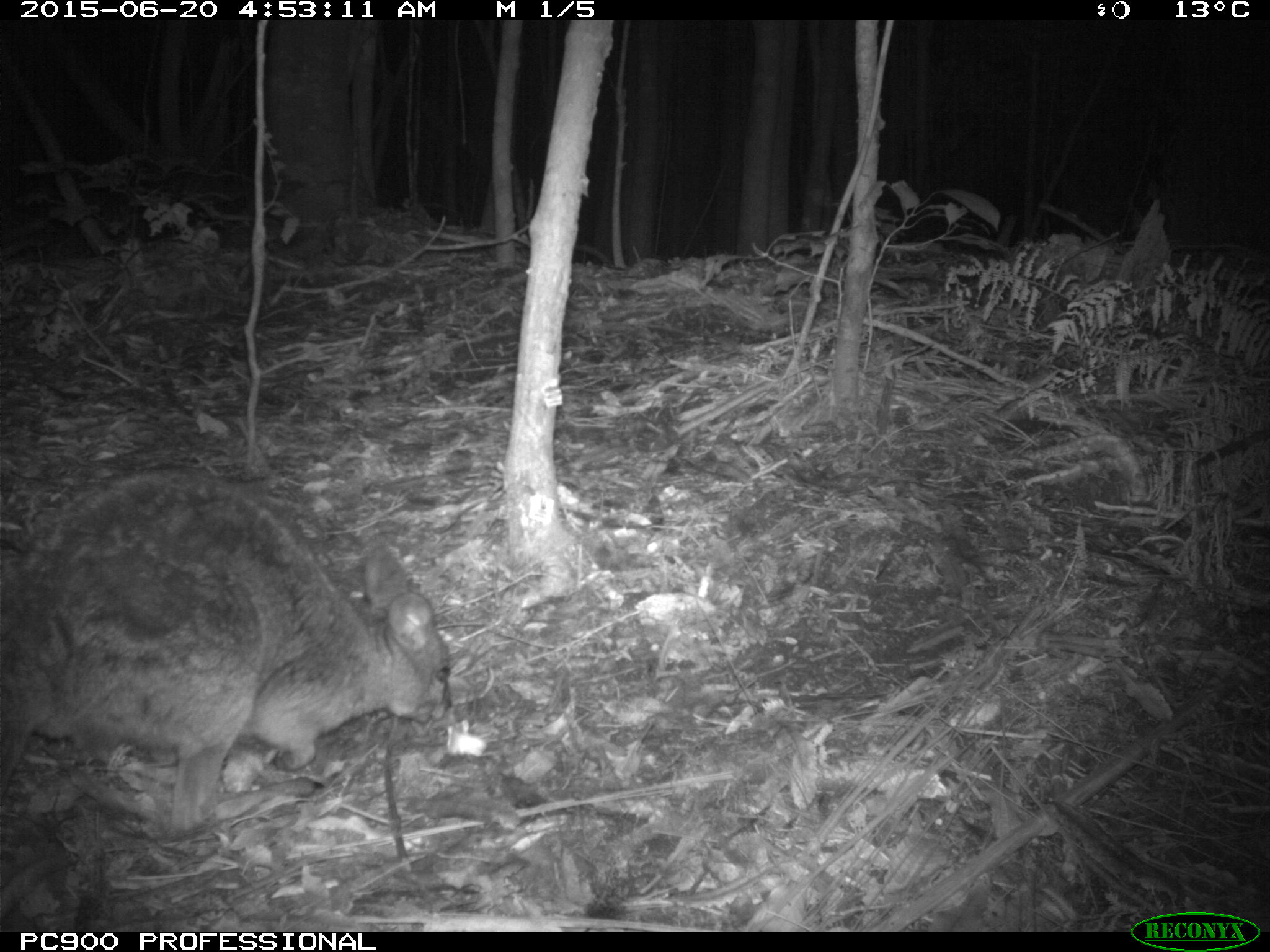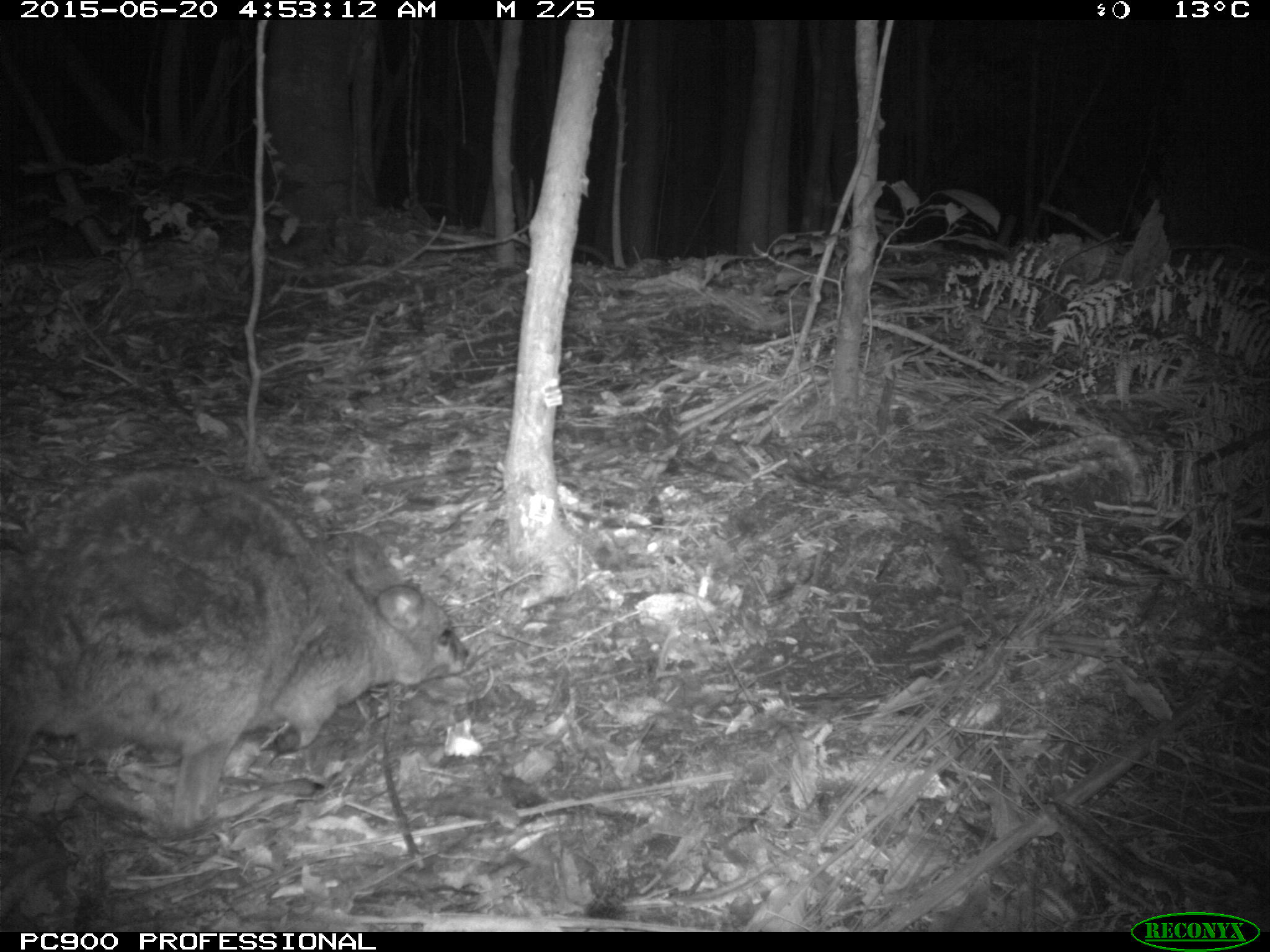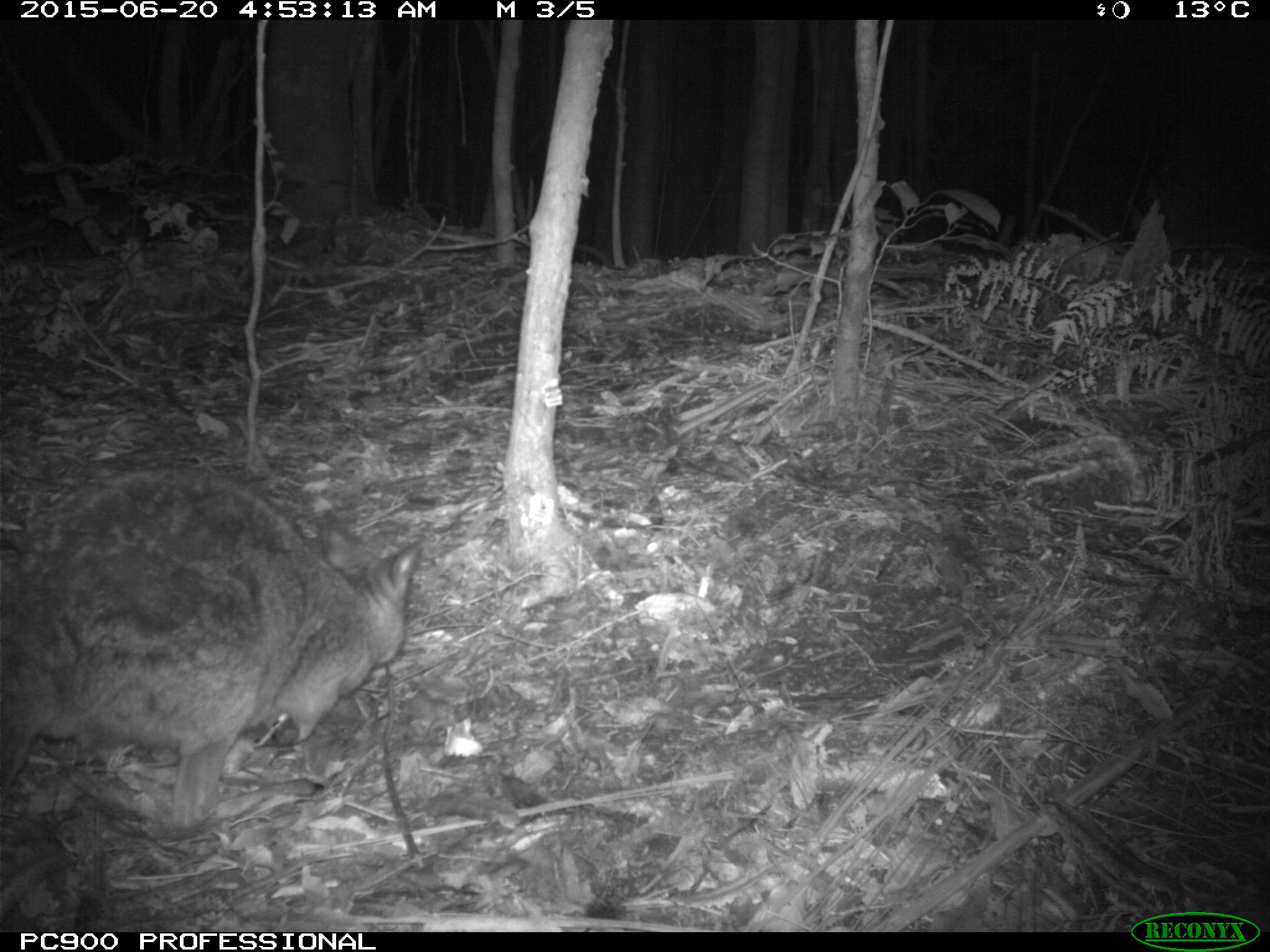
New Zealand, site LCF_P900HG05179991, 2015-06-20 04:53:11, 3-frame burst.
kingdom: Animalia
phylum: Chordata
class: Mammalia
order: Diprotodontia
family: Macropodidae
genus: Notamacropus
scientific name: Notamacropus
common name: wallaby